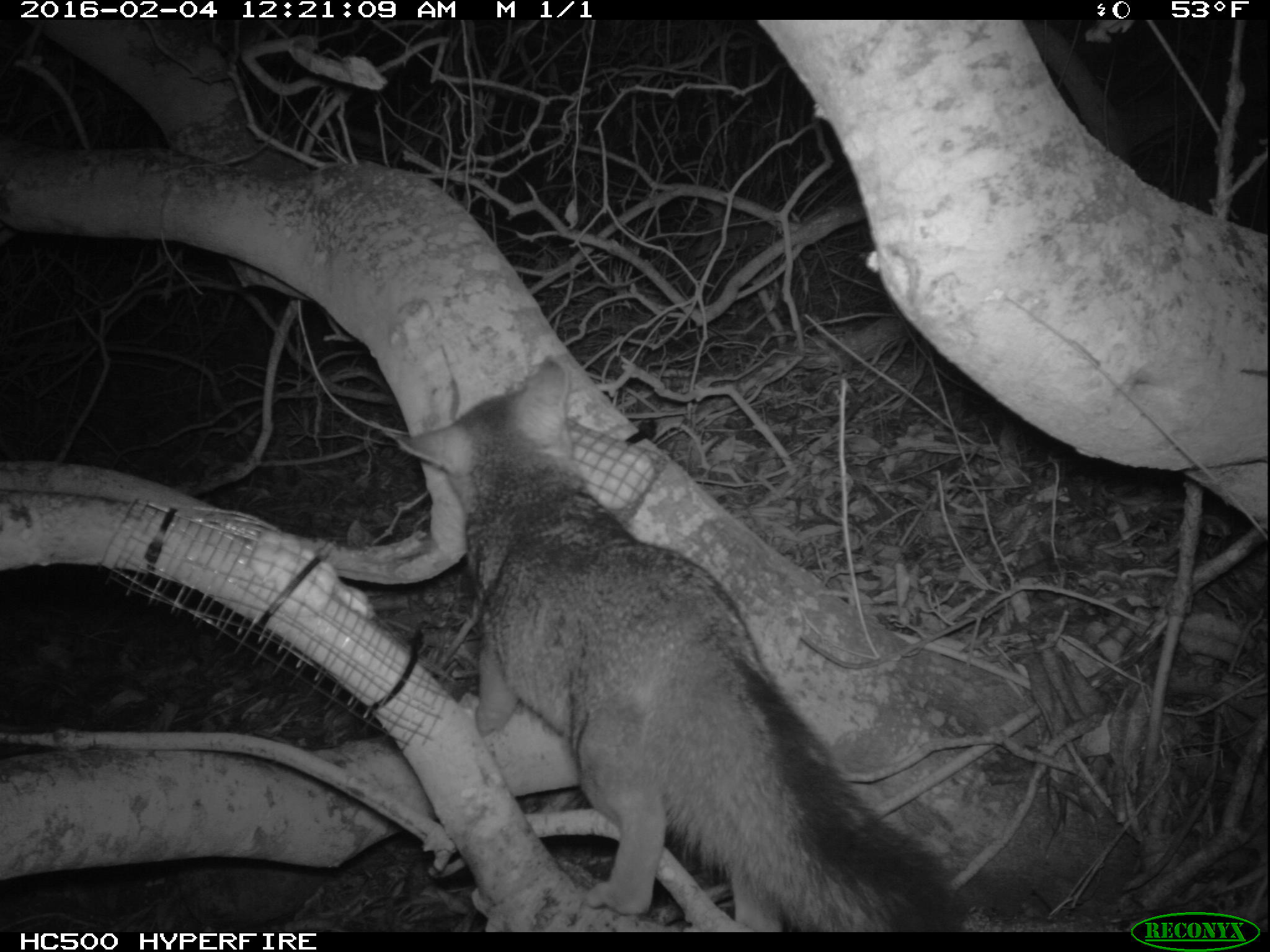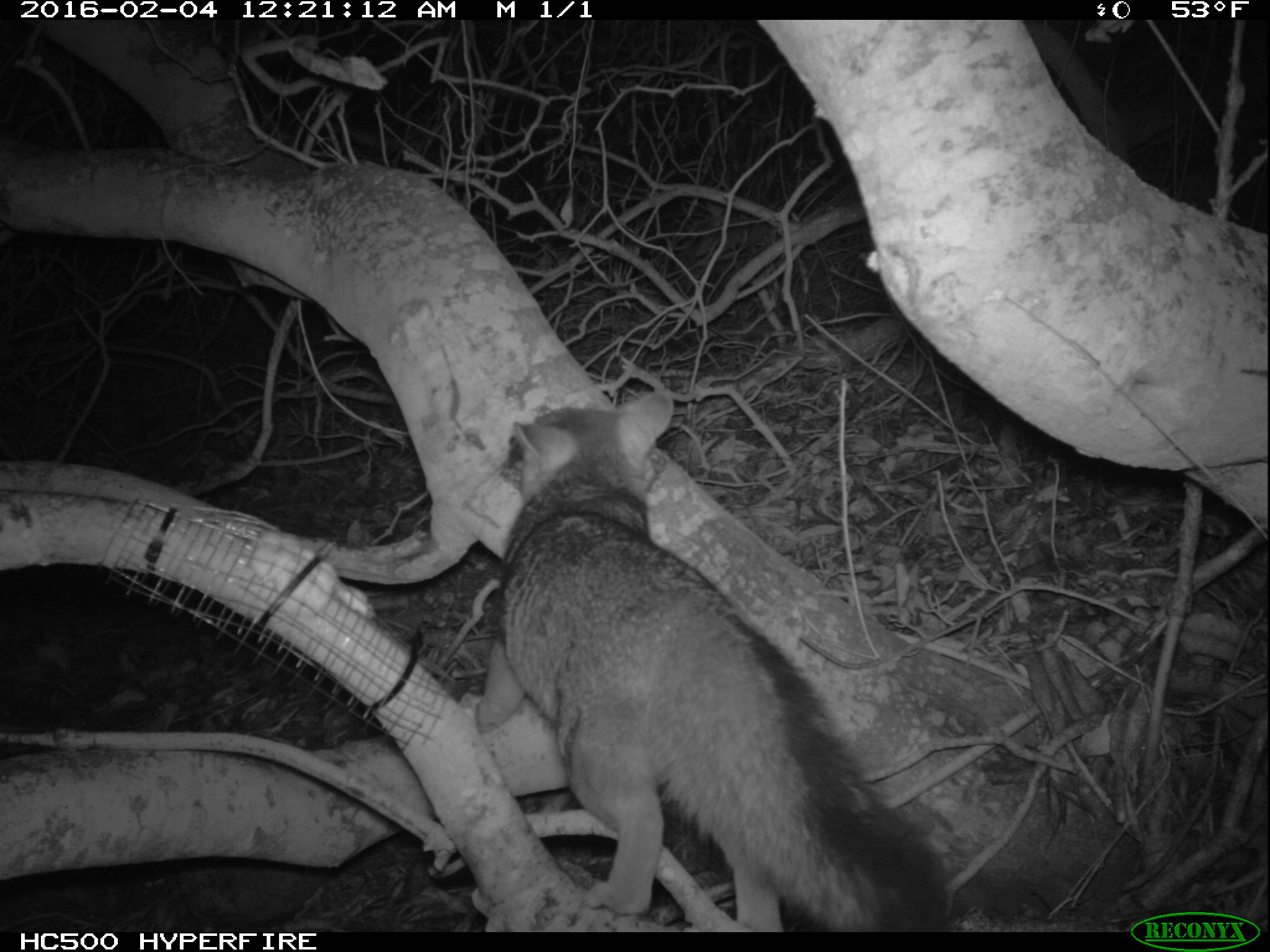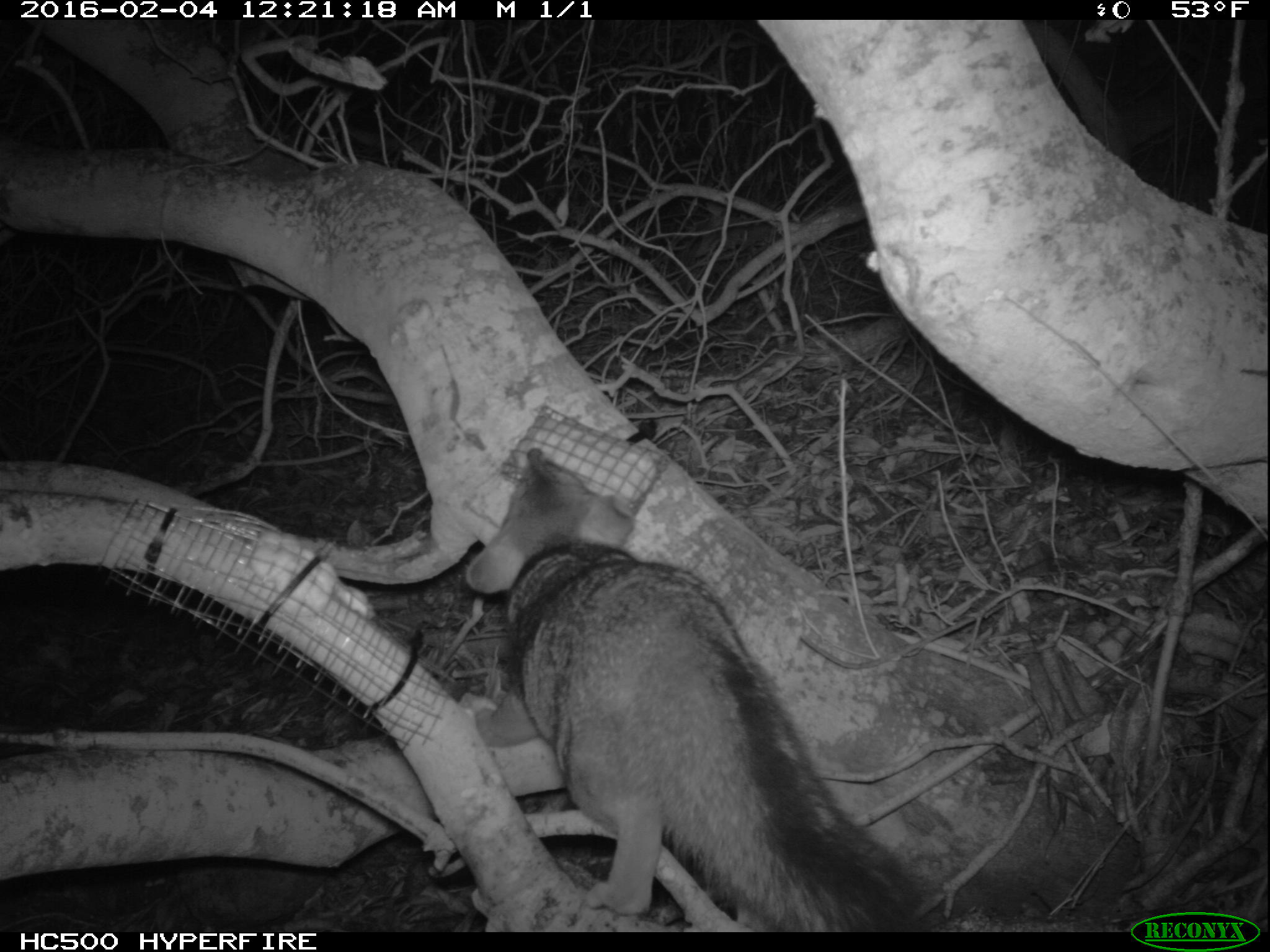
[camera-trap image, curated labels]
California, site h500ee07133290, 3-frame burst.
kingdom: Animalia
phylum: Chordata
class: Mammalia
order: Carnivora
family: Canidae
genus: Urocyon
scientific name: Urocyon littoralis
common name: island fox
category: fox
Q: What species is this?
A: Fox (island fox) (Urocyon littoralis).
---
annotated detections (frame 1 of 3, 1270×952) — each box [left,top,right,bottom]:
fox: [396,355,965,932]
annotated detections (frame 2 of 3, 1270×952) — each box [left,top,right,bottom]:
fox: [473,389,959,932]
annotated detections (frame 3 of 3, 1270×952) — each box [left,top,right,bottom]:
fox: [463,447,942,932]